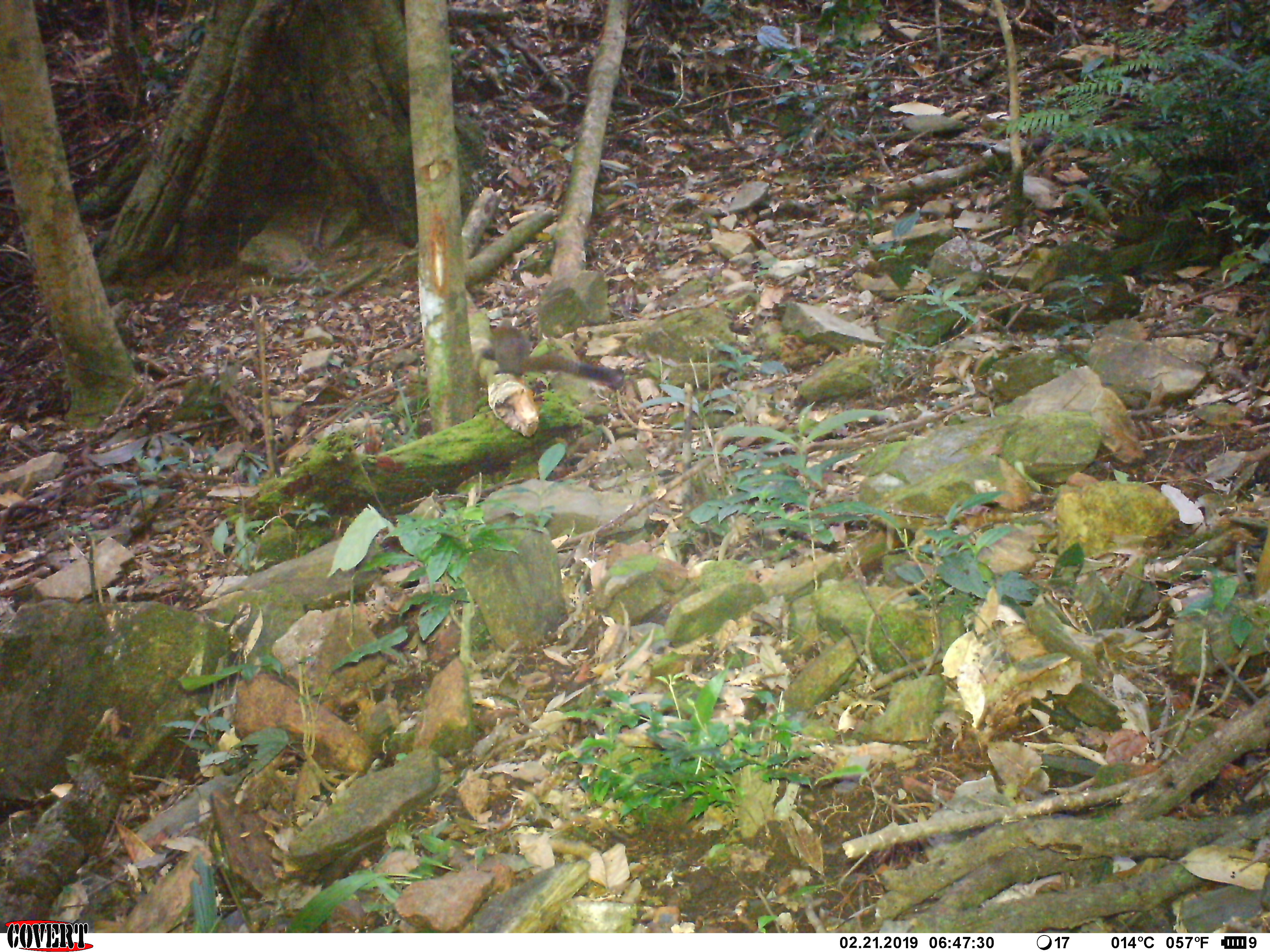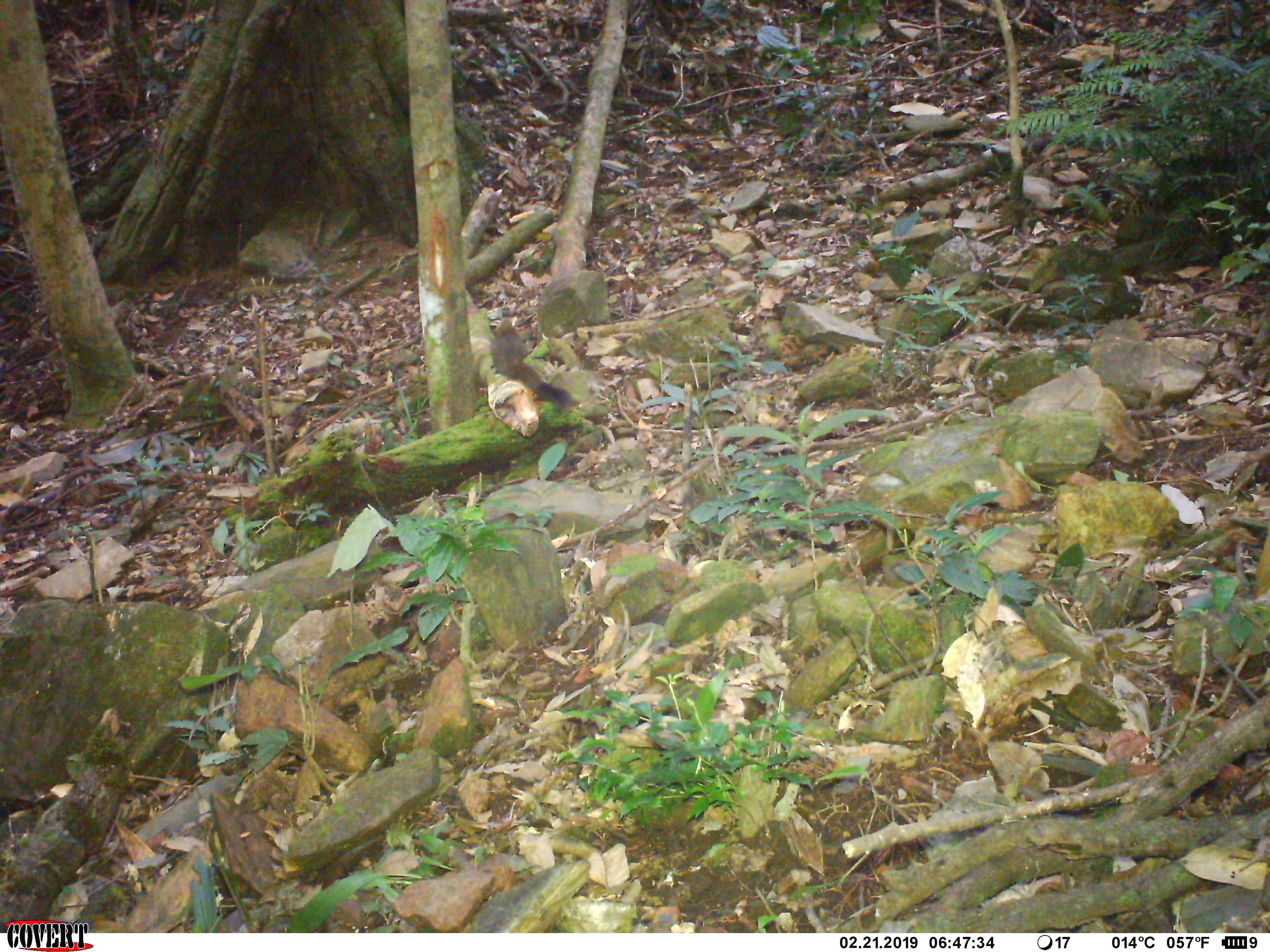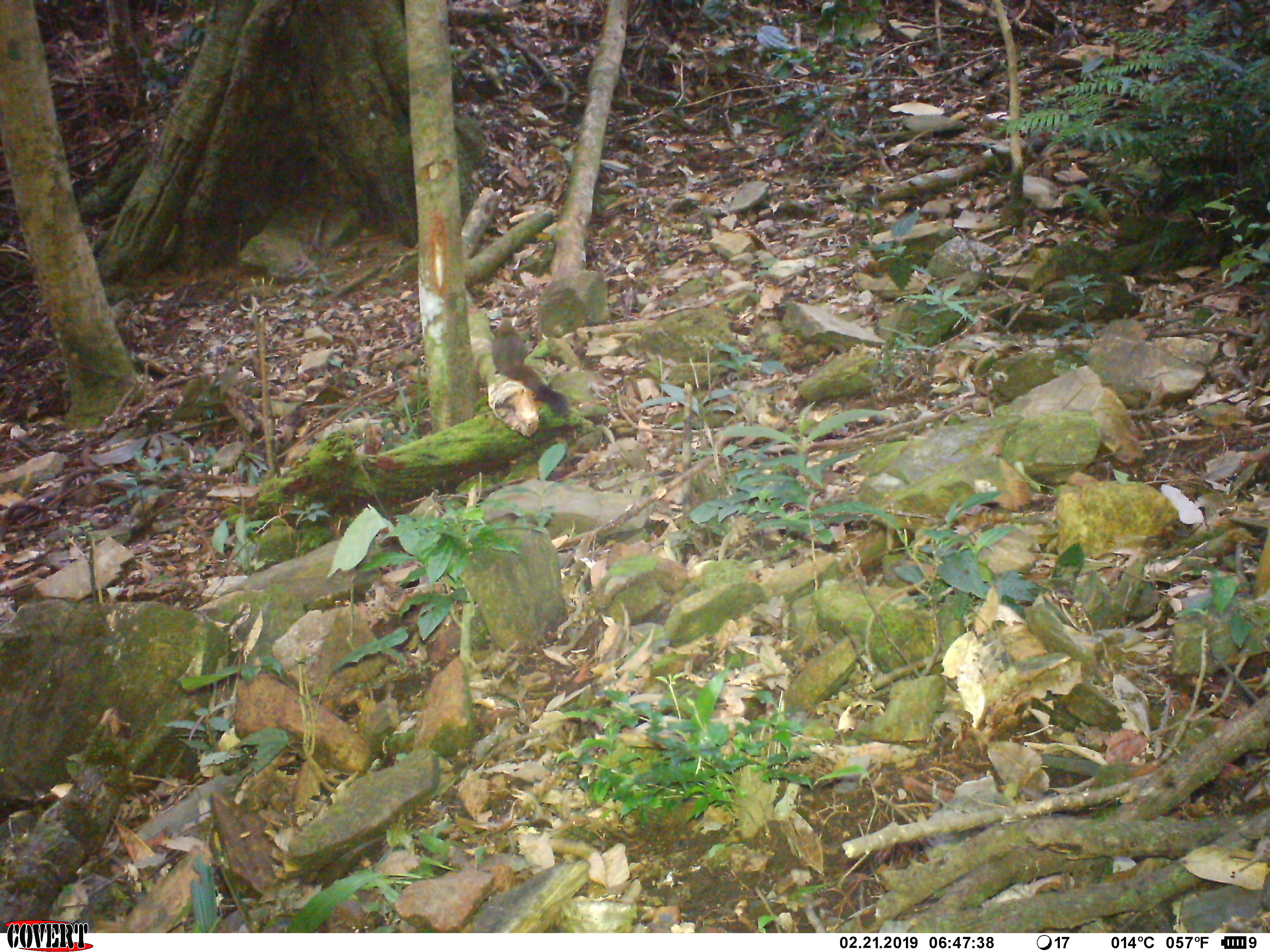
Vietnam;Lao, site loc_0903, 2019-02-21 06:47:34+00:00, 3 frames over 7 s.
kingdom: Animalia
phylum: Chordata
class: Mammalia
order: Rodentia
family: Sciuridae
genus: Sciurus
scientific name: Sciurus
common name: squirrel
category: unidentified squirrel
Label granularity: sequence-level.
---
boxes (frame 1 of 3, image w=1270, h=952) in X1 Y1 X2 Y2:
unidentified squirrel: 478 315 625 389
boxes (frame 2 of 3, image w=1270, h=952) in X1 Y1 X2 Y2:
unidentified squirrel: 489 313 578 411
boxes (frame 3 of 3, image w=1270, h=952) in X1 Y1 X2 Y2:
unidentified squirrel: 491 315 571 418